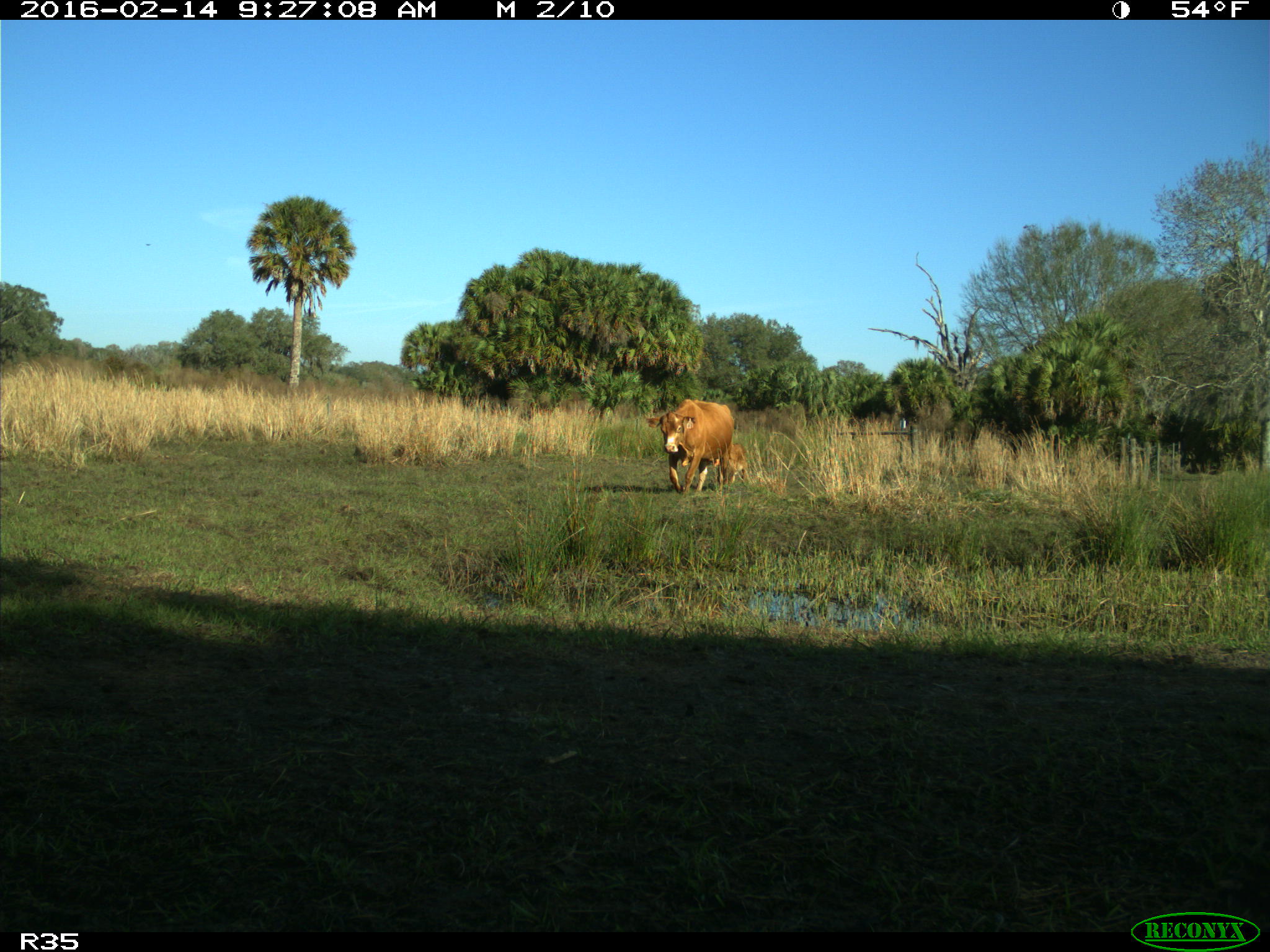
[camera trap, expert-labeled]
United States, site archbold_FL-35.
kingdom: Animalia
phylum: Chordata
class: Mammalia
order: Artiodactyla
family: Bovidae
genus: Bos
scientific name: Bos taurus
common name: domestic cow